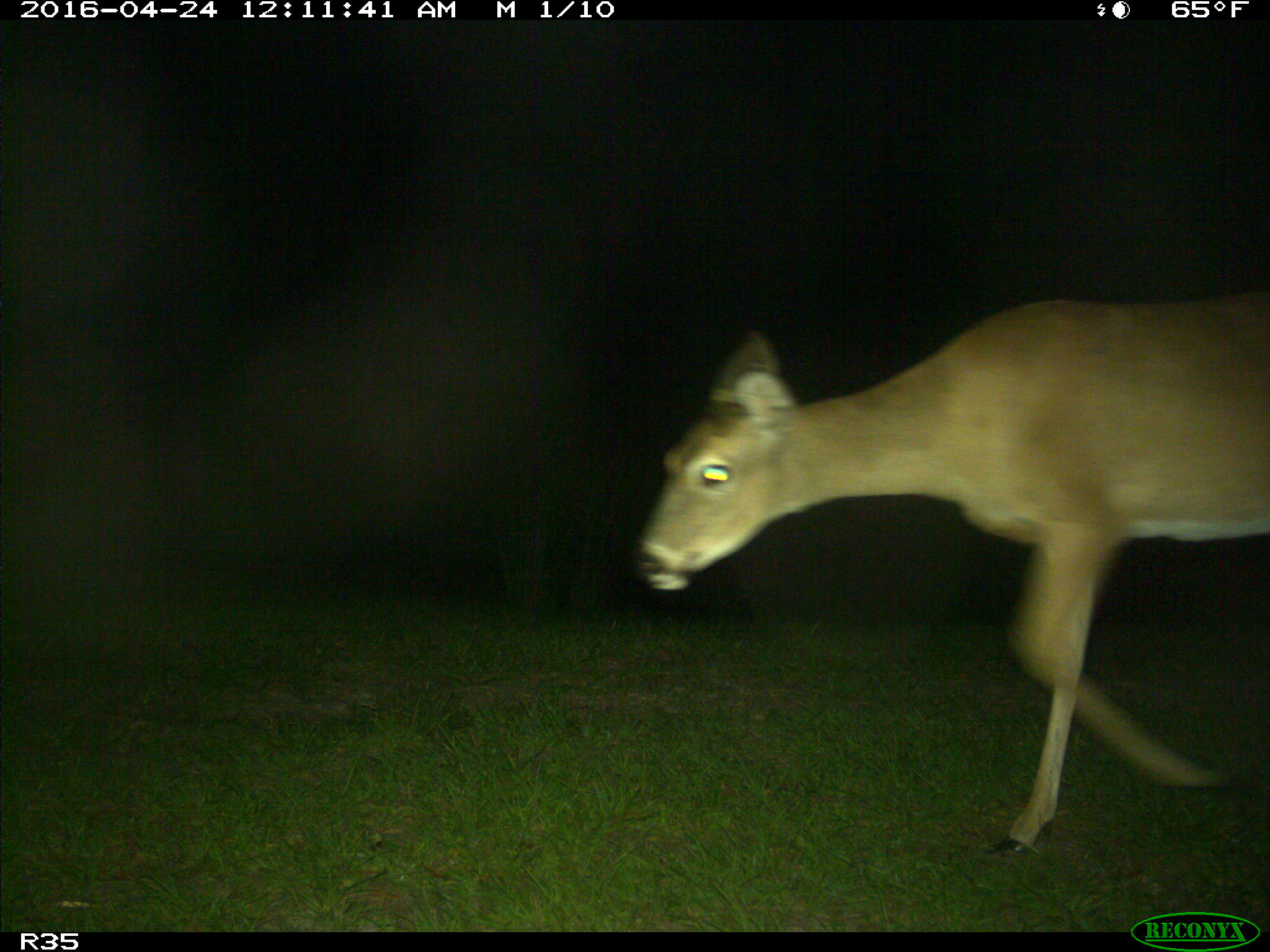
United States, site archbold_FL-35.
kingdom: Animalia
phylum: Chordata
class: Mammalia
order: Artiodactyla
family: Cervidae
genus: Odocoileus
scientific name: Odocoileus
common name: deer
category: unidentified deer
Unidentified deer (deer) (Odocoileus).